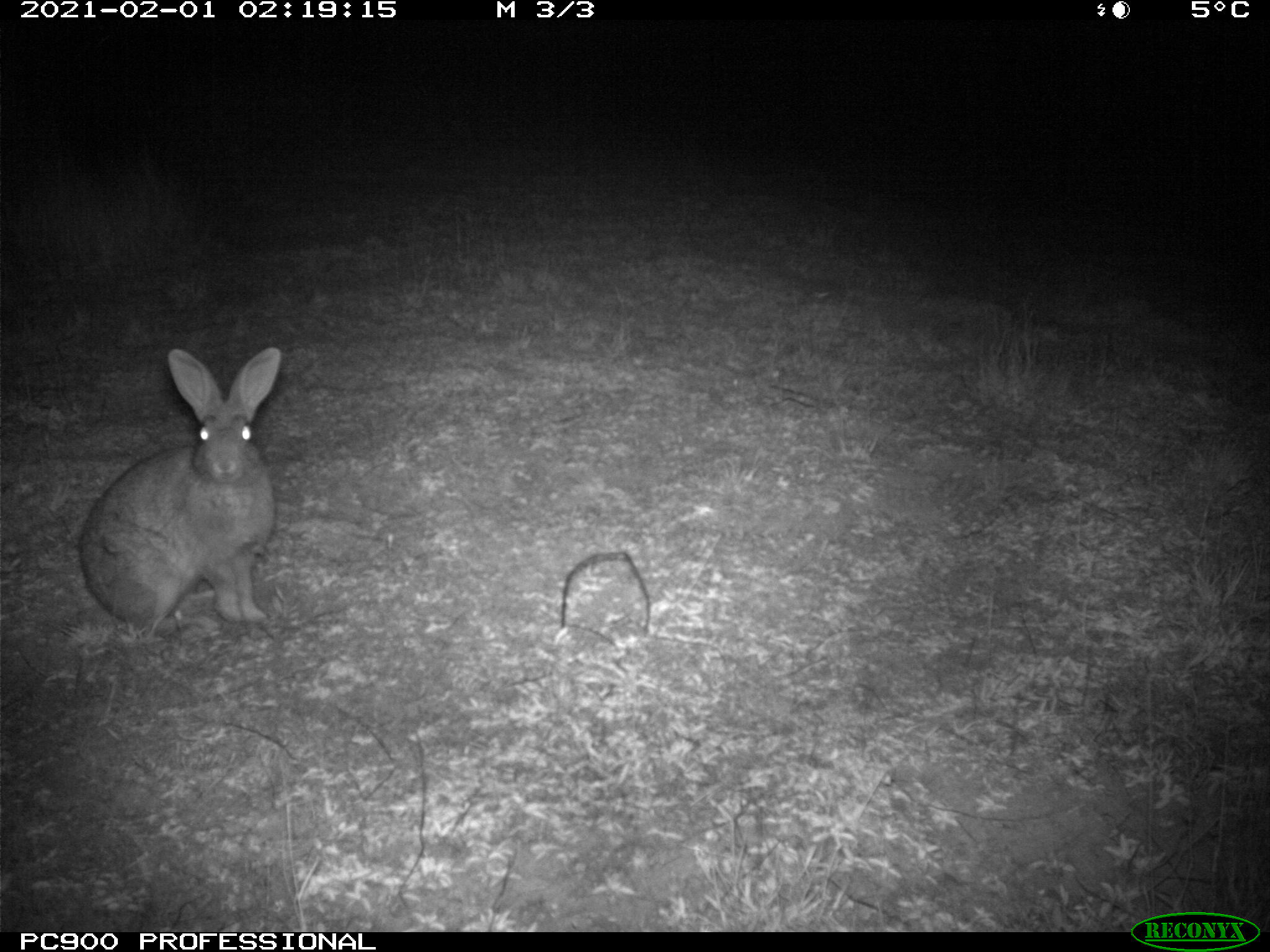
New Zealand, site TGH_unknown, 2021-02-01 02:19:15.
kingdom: Animalia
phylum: Chordata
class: Mammalia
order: Lagomorpha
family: Leporidae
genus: Oryctolagus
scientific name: Oryctolagus cuniculus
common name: european rabbit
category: rabbit